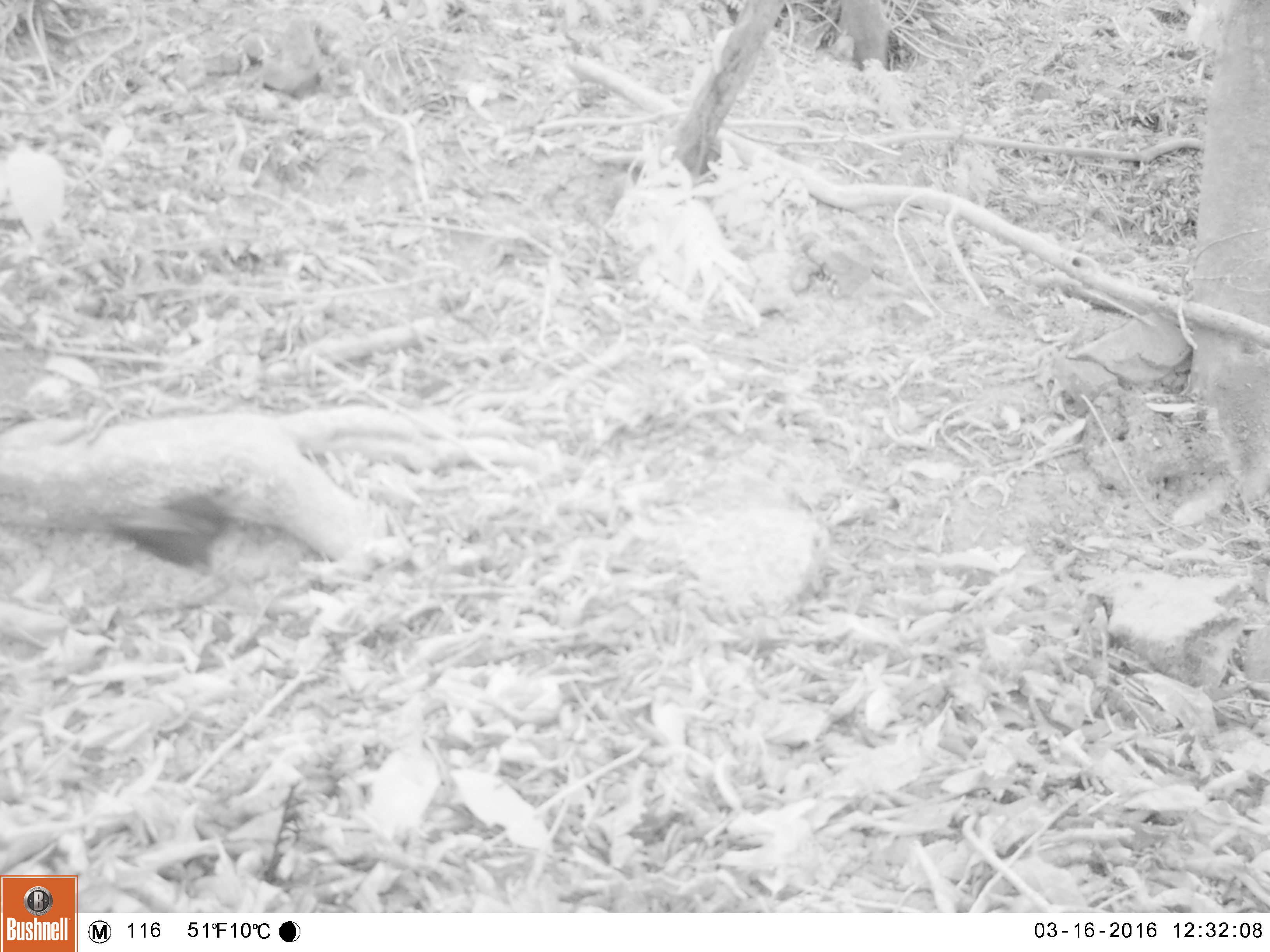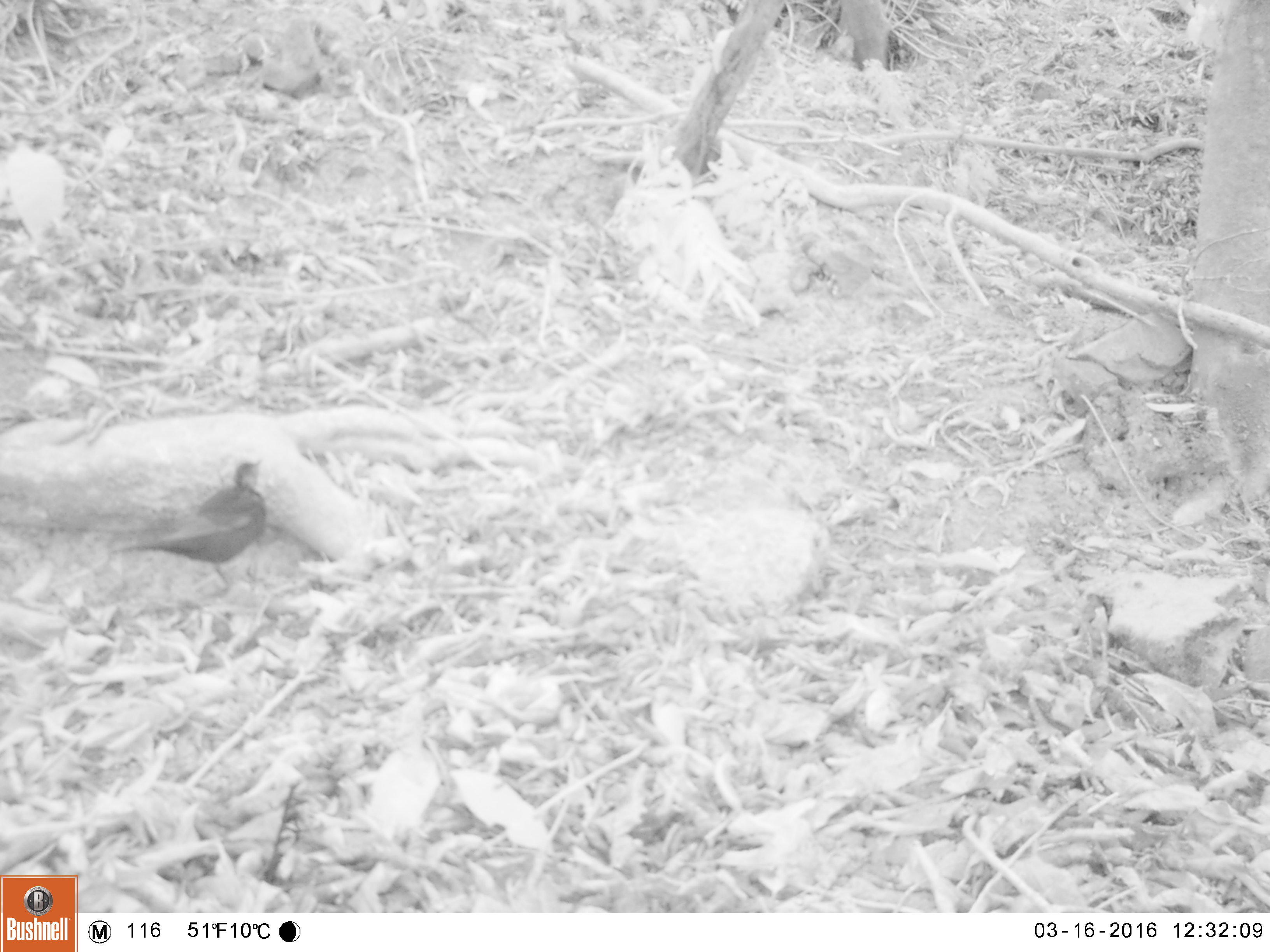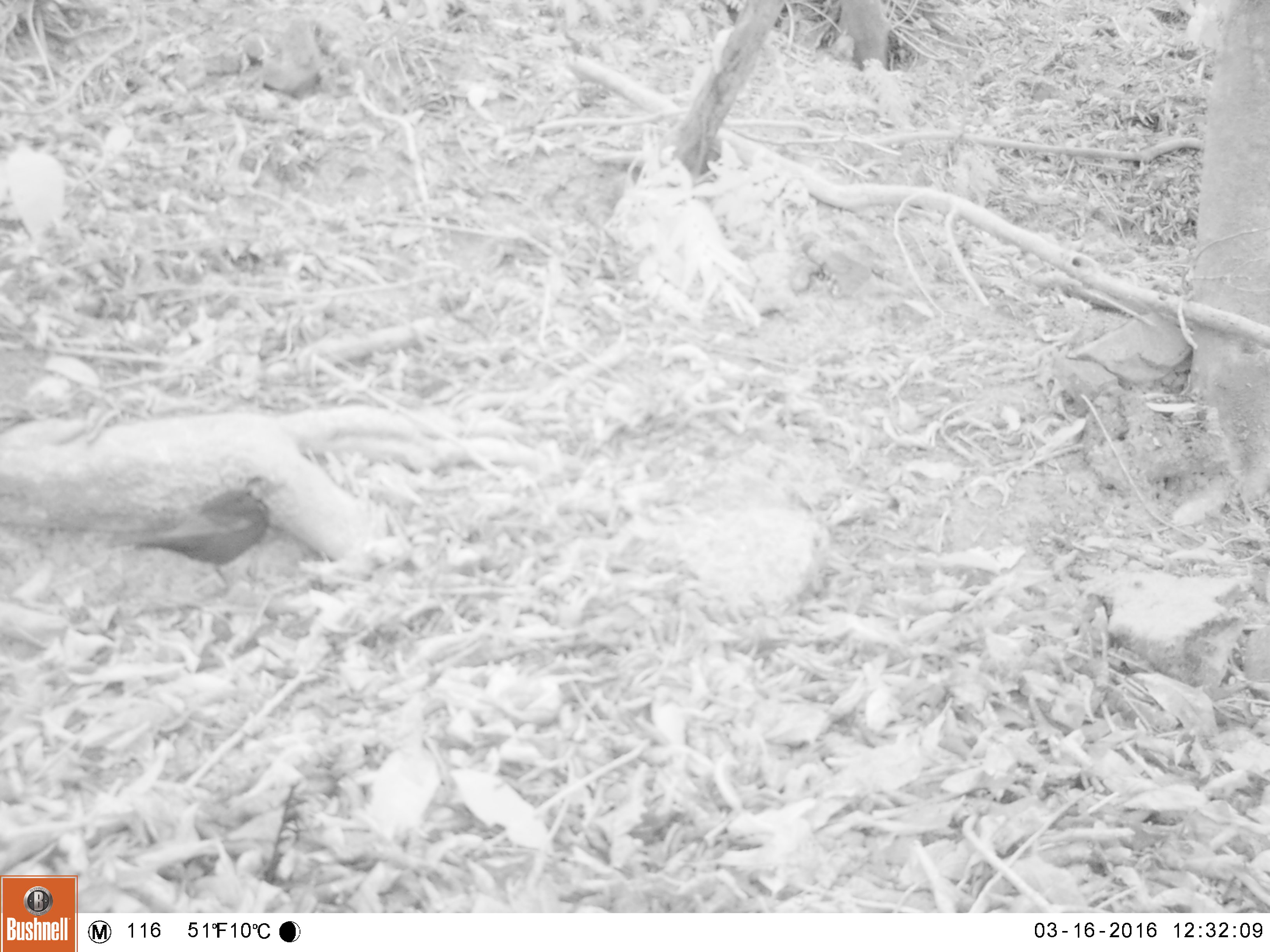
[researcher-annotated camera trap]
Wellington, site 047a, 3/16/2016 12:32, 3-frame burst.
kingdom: Animalia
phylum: Chordata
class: Aves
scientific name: Aves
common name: bird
Bird (Aves).